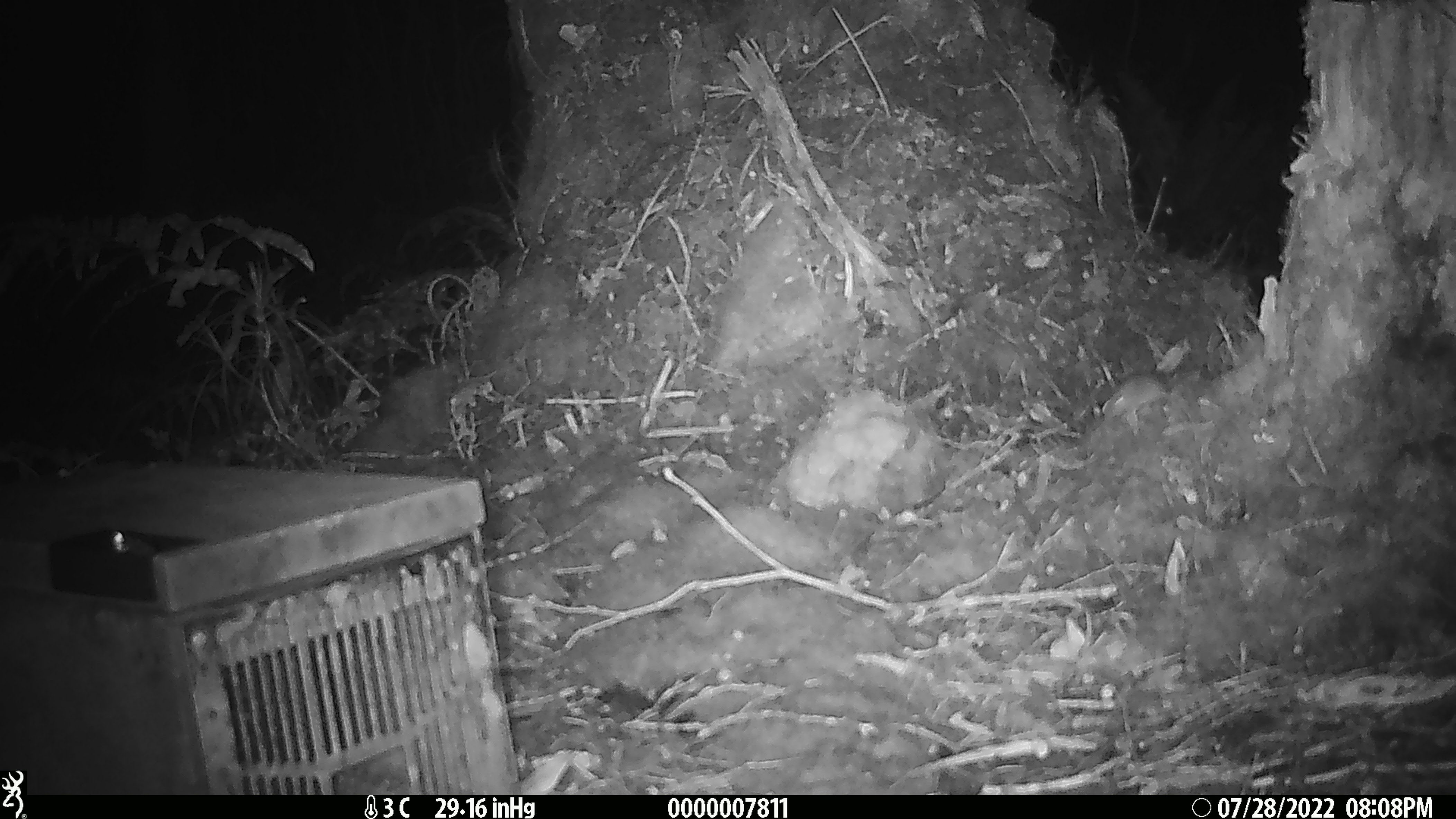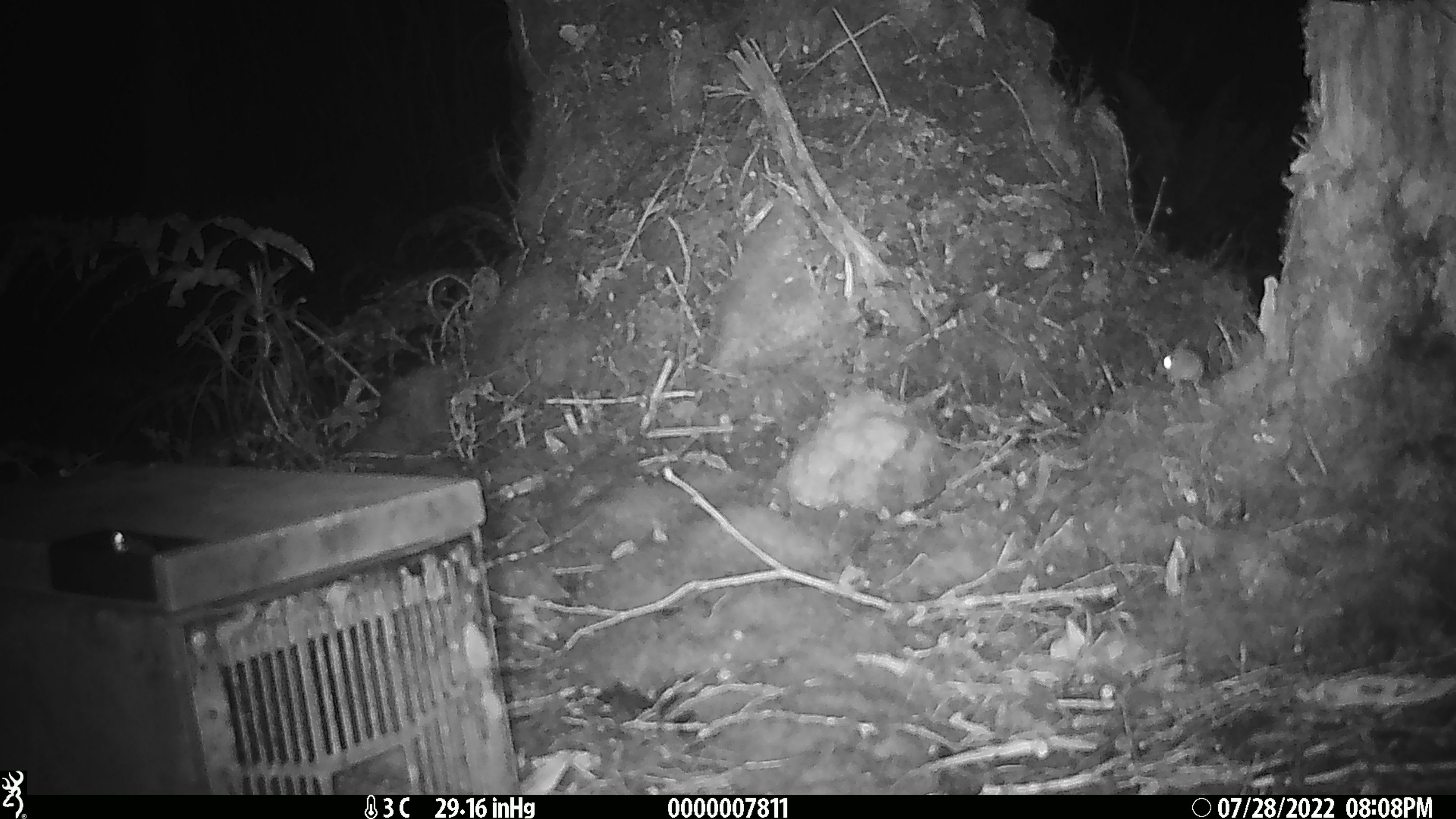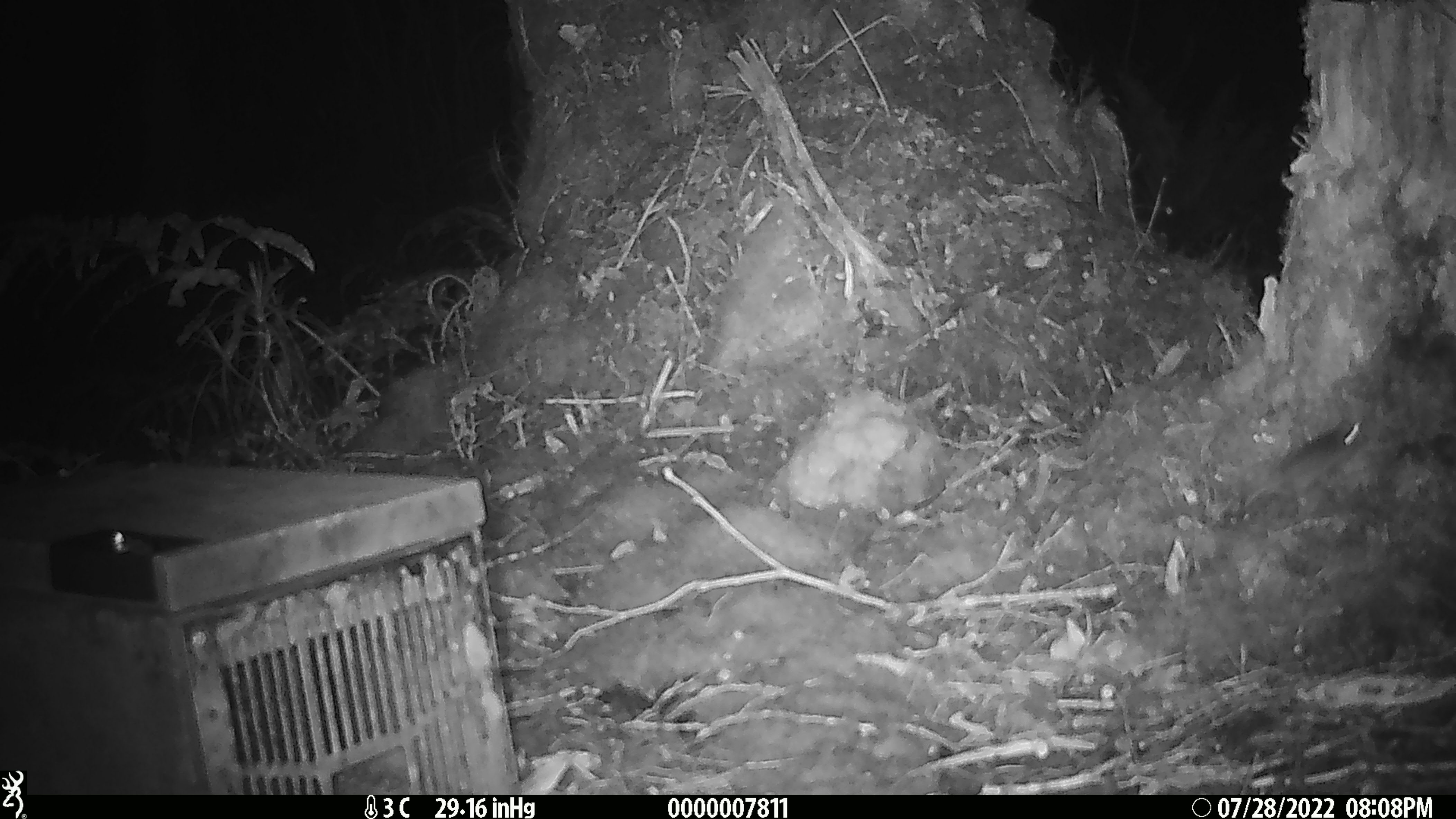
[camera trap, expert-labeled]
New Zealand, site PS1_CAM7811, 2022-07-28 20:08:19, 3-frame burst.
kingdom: Animalia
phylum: Chordata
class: Mammalia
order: Rodentia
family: Muridae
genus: Mus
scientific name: Mus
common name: mouse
Mouse (Mus).